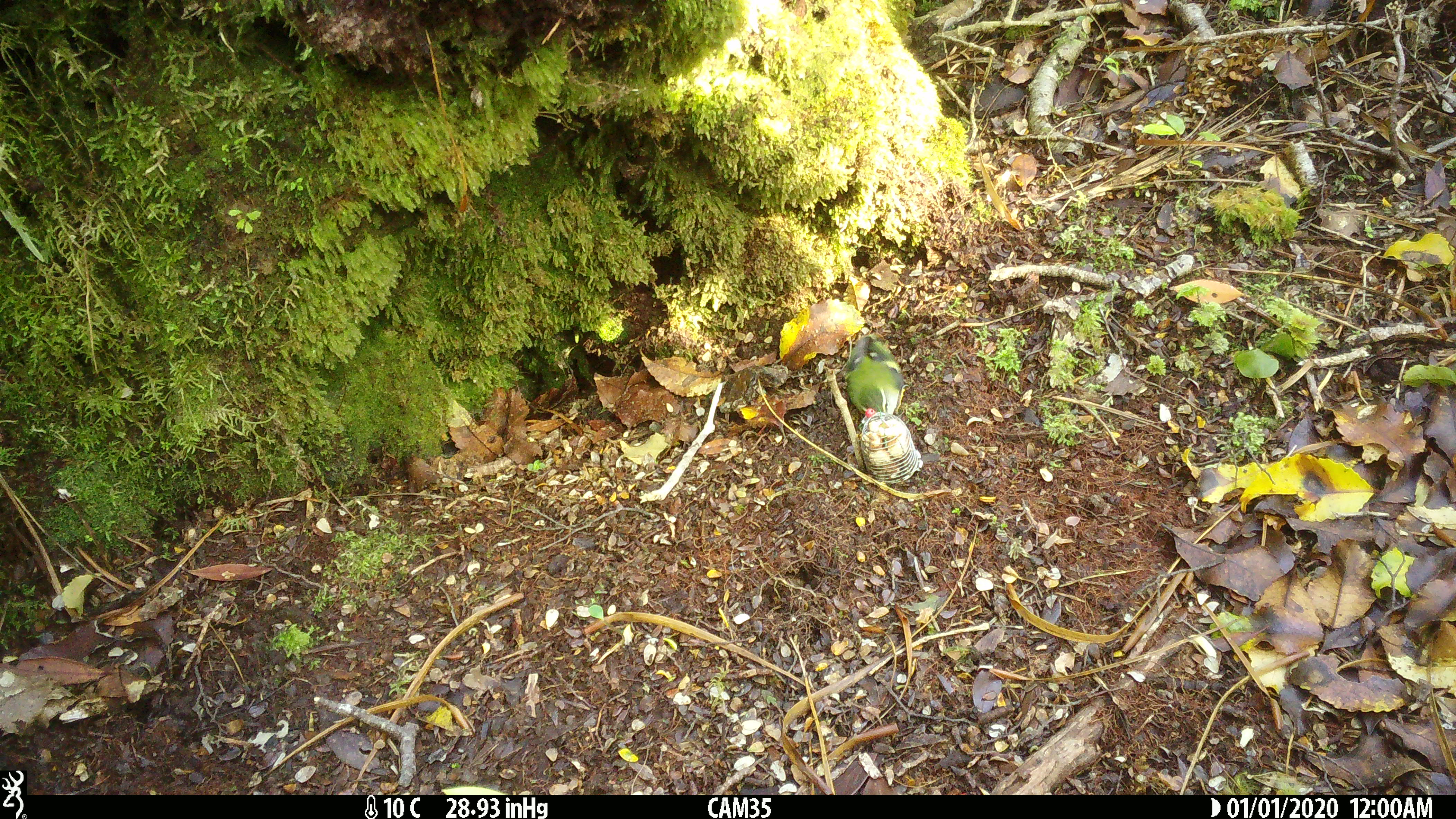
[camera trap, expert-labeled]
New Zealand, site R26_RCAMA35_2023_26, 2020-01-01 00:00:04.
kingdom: Animalia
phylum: Chordata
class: Aves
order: Passeriformes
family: Acanthisittidae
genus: Acanthisitta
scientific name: Acanthisitta chloris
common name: rifleman